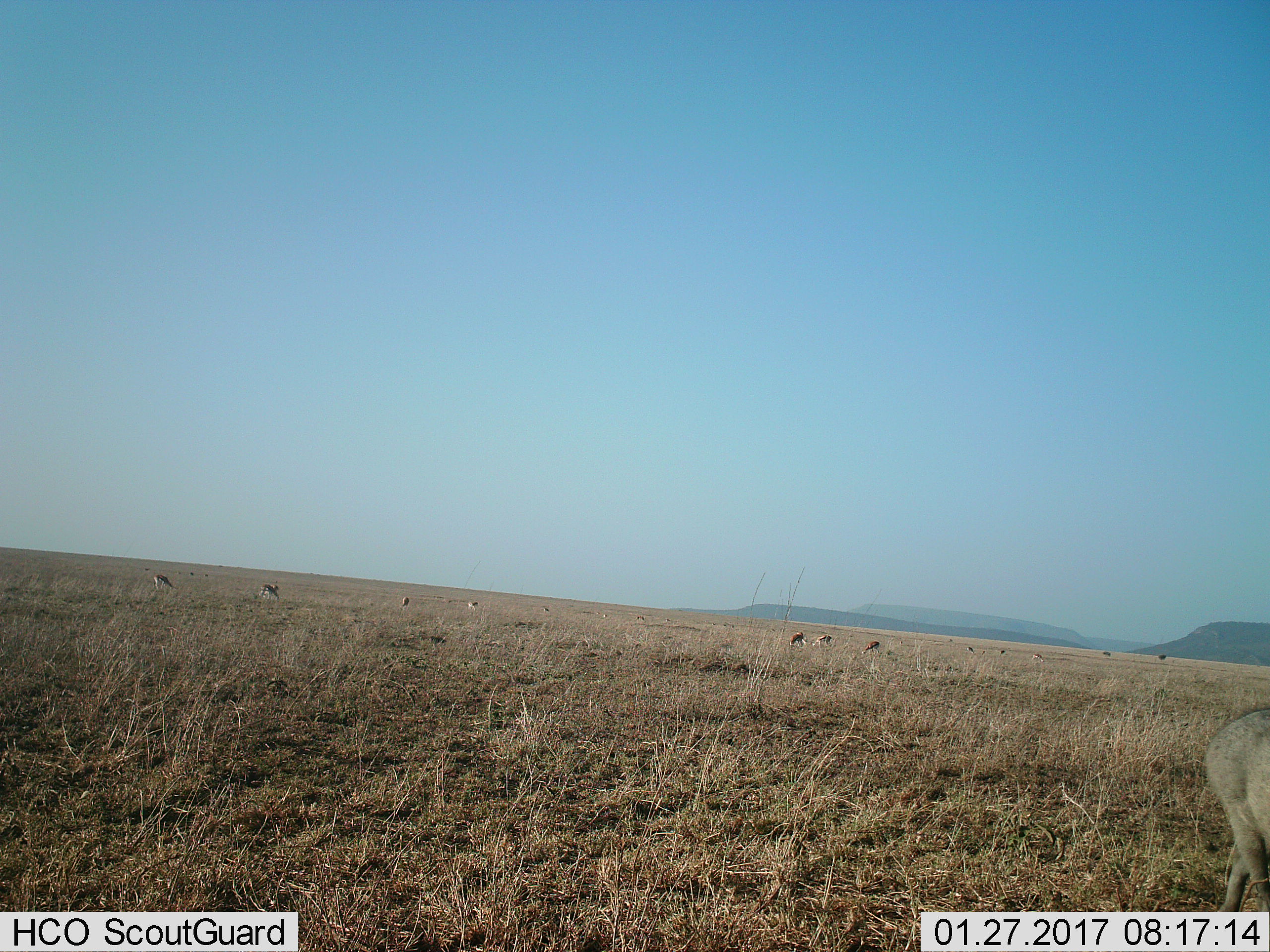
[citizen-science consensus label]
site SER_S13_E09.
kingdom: Animalia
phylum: Chordata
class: Mammalia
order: Artiodactyla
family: Bovidae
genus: Eudorcas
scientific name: Eudorcas thomsonii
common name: thomson's gazelle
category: gazellethomsons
Gazellethomsons (thomson's gazelle) (Eudorcas thomsonii), count 11-50. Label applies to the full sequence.